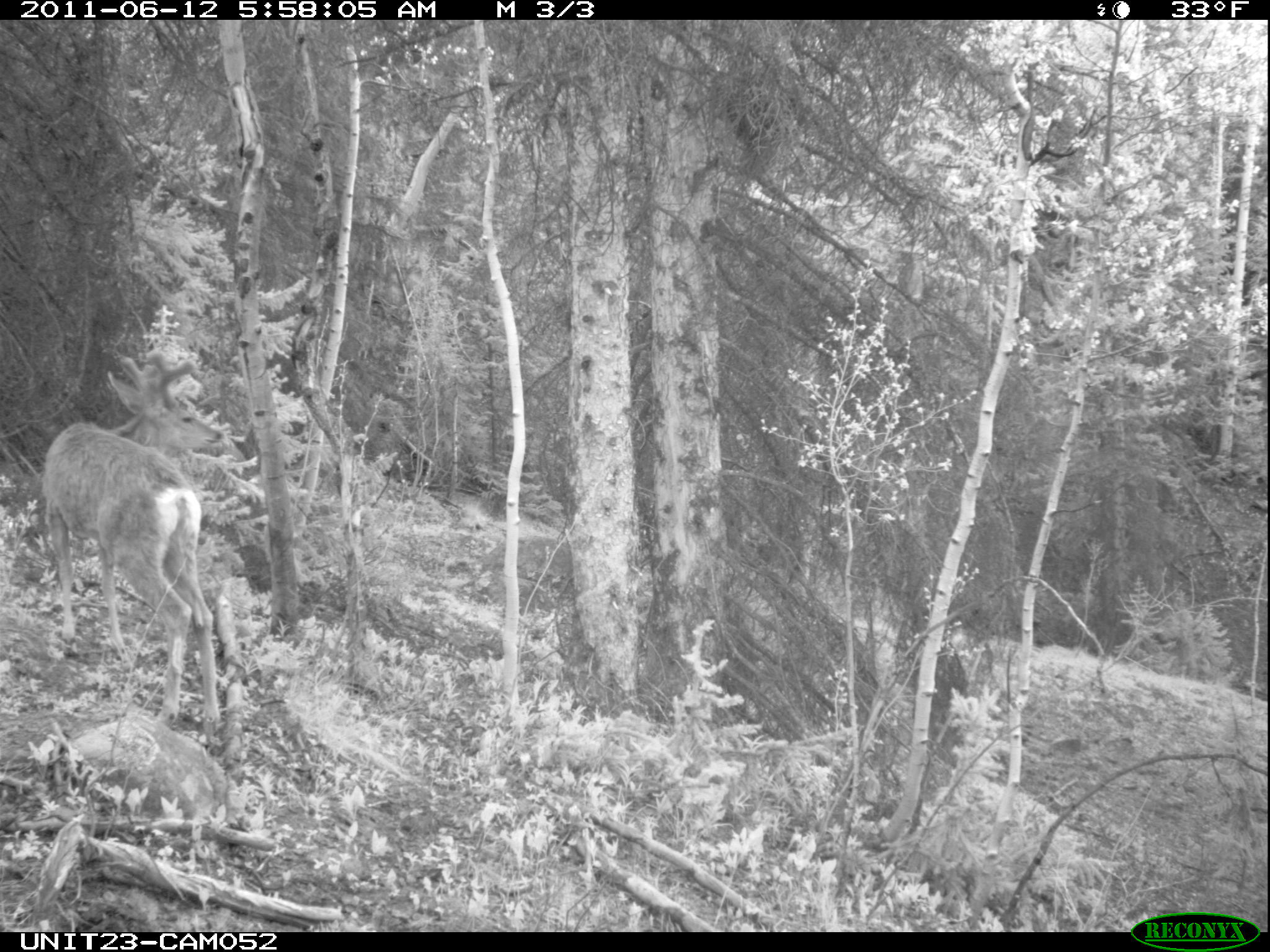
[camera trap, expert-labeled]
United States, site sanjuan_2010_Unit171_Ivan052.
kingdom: Animalia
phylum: Chordata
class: Mammalia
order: Artiodactyla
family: Cervidae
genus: Odocoileus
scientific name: Odocoileus hemionus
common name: mule deer